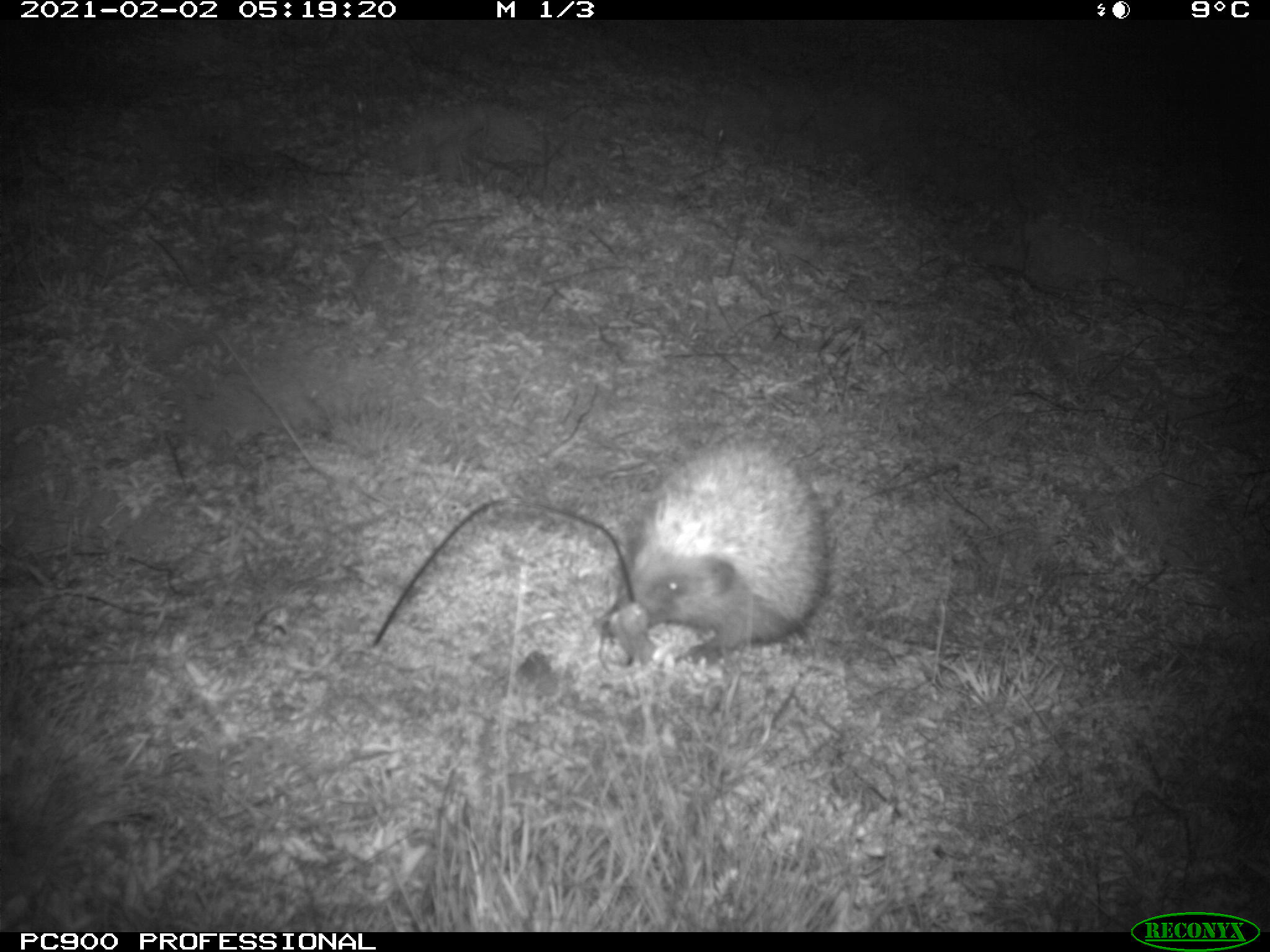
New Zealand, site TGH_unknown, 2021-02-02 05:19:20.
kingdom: Animalia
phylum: Chordata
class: Mammalia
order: Eulipotyphla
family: Erinaceidae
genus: Erinaceus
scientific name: Erinaceus europaeus europaeus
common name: european hedgehog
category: hedgehog